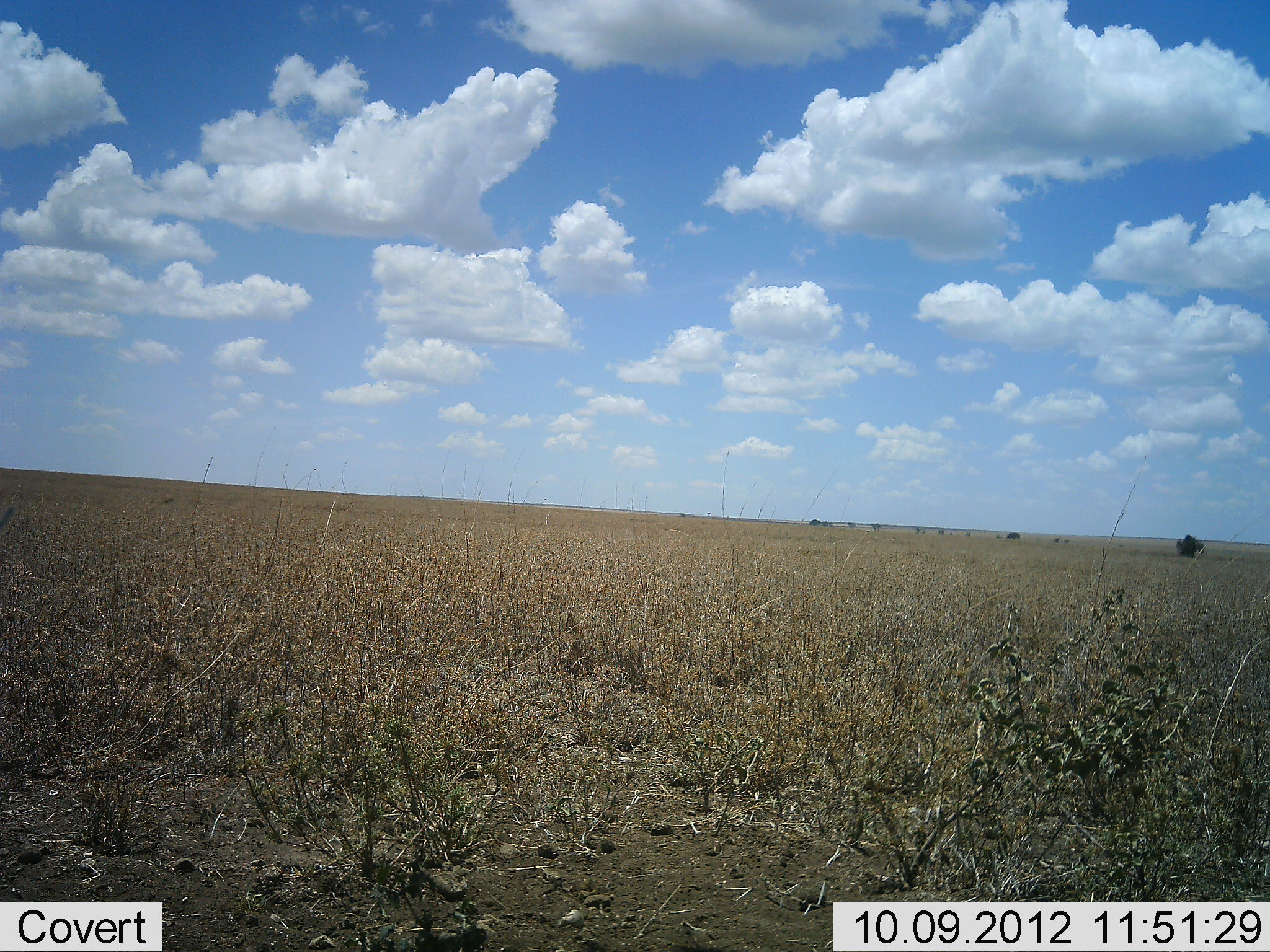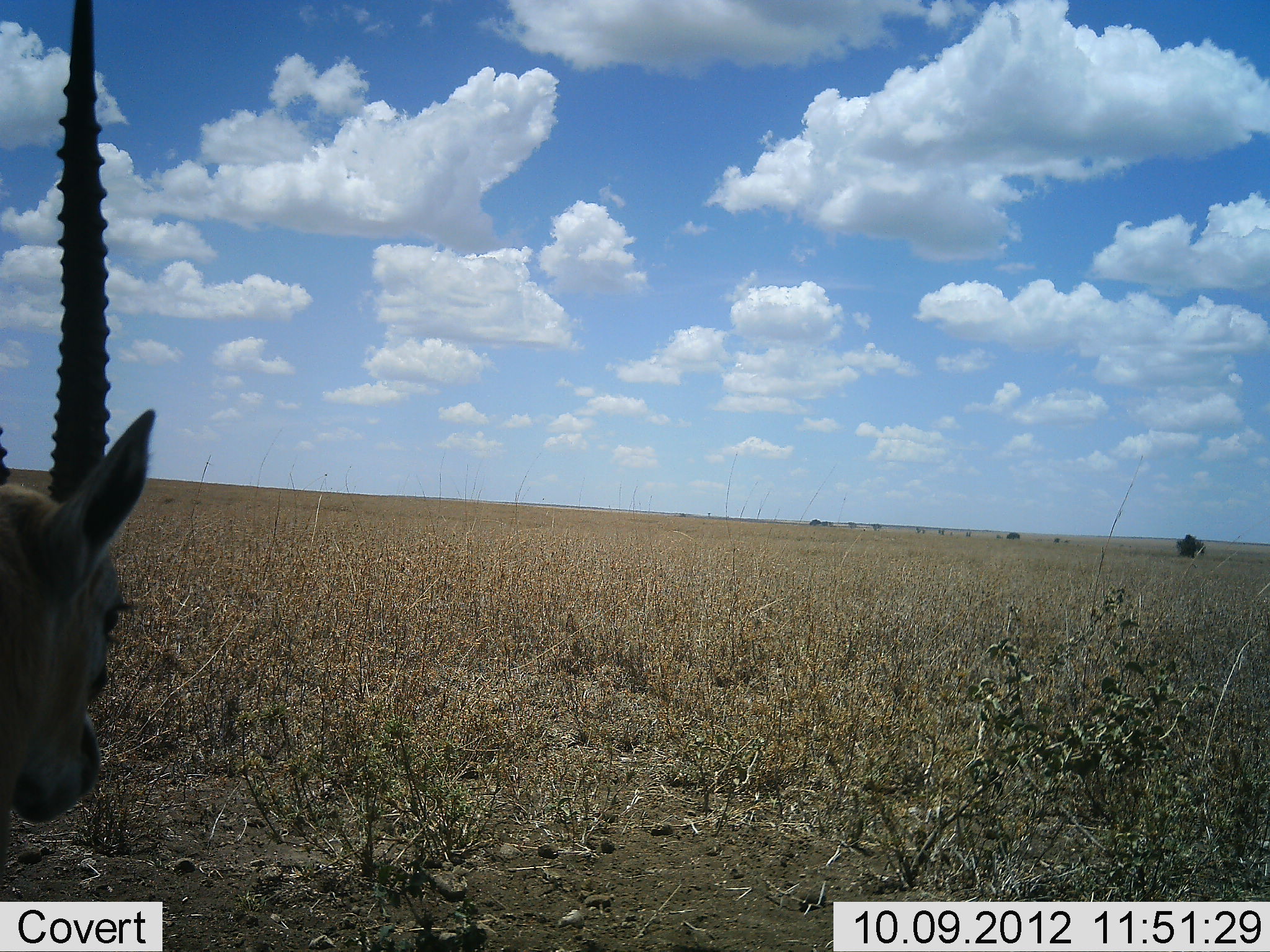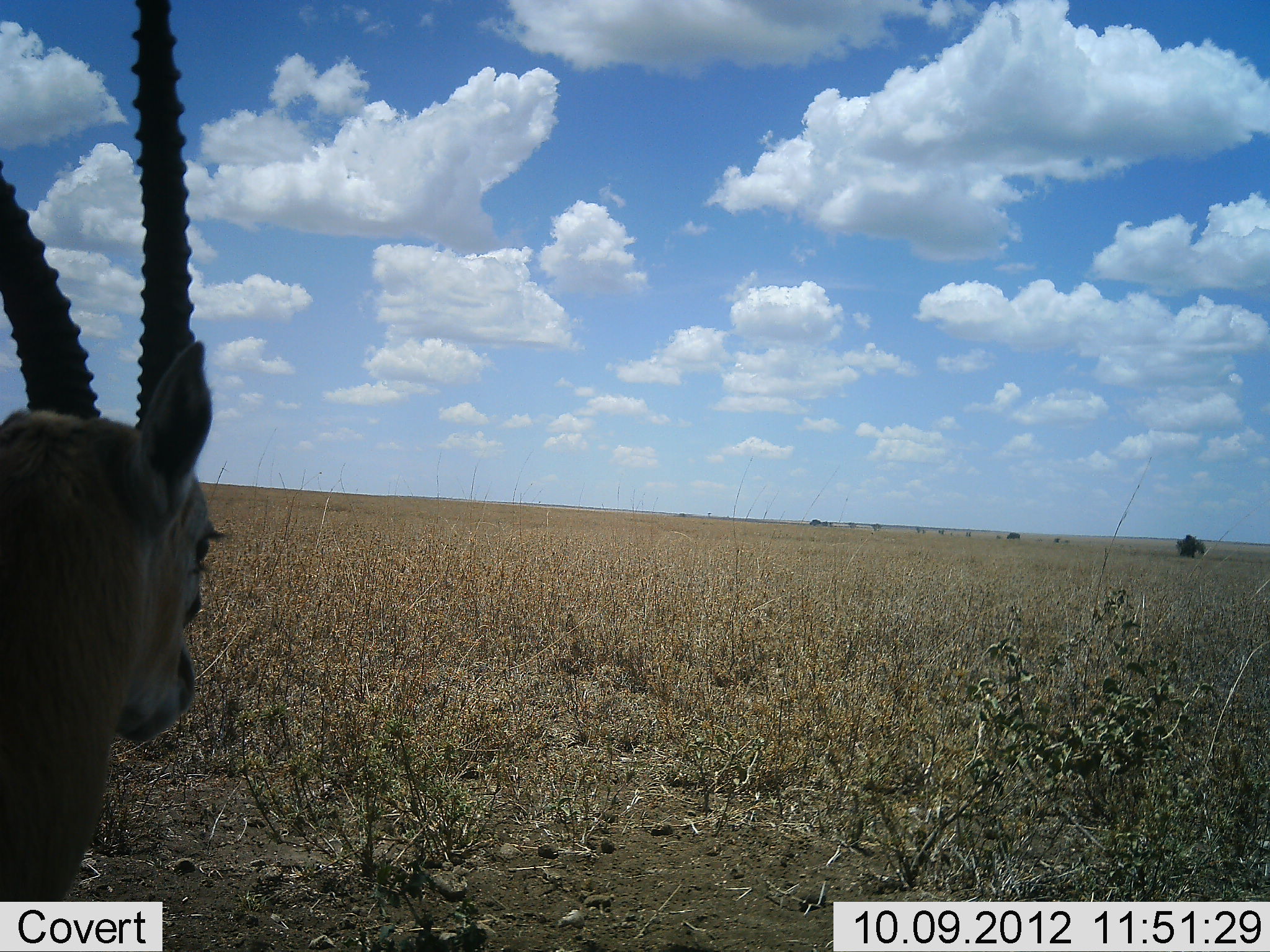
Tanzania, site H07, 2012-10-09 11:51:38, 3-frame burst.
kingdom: Animalia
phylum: Chordata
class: Mammalia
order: Artiodactyla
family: Bovidae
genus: Eudorcas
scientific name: Eudorcas thomsonii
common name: thomson's gazelle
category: gazellethomsons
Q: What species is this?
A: Gazellethomsons (thomson's gazelle) (Eudorcas thomsonii).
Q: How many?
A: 1.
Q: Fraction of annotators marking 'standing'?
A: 10%.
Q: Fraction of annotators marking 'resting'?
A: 0%.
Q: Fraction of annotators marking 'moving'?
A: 90%.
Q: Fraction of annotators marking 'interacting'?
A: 0%.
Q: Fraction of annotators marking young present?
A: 0%.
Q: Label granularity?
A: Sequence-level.